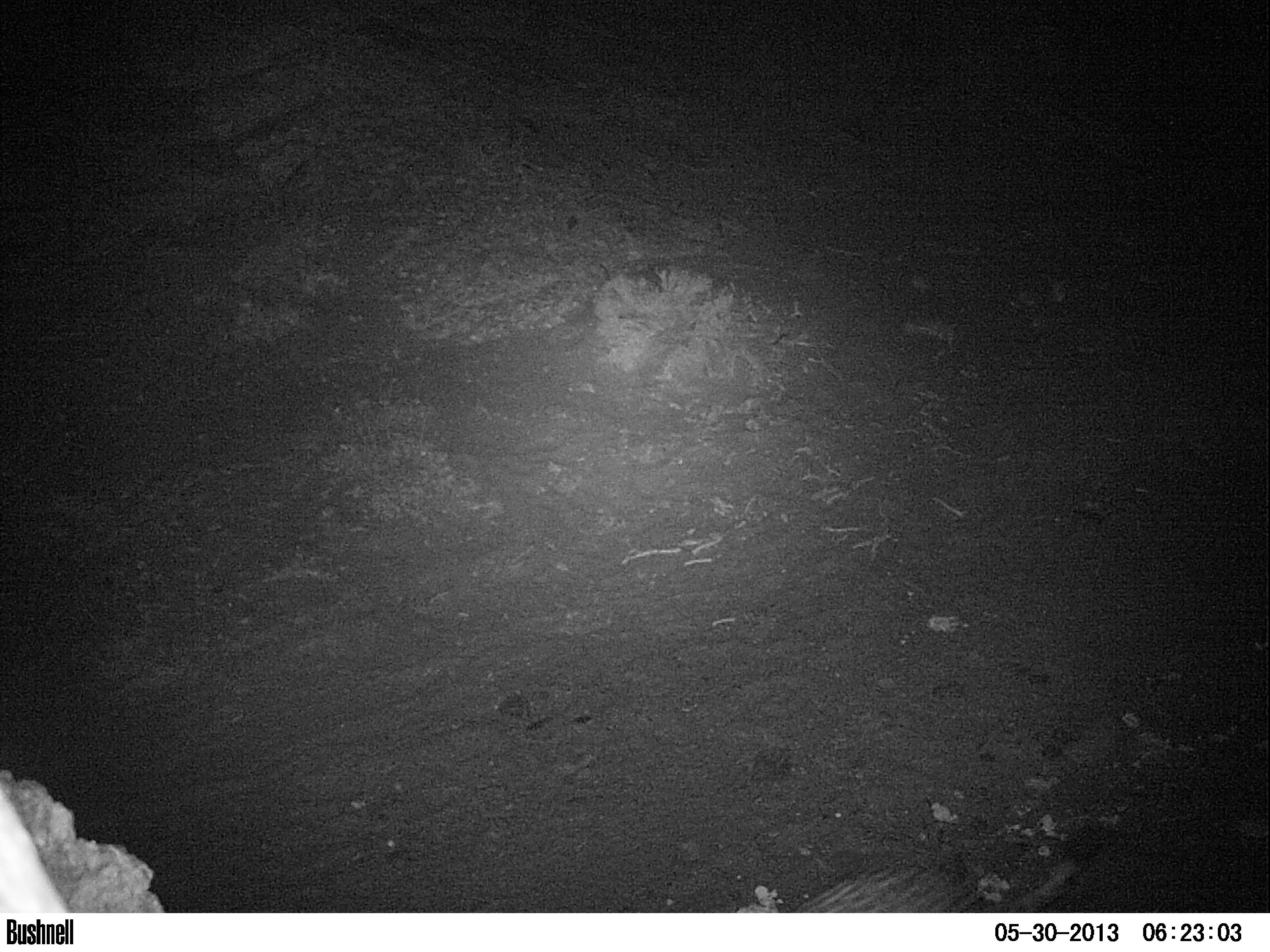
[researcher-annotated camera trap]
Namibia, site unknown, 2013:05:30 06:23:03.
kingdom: Animalia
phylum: Chordata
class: Mammalia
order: Carnivora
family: Felidae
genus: Acinonyx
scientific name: Acinonyx jubatus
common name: cheetah